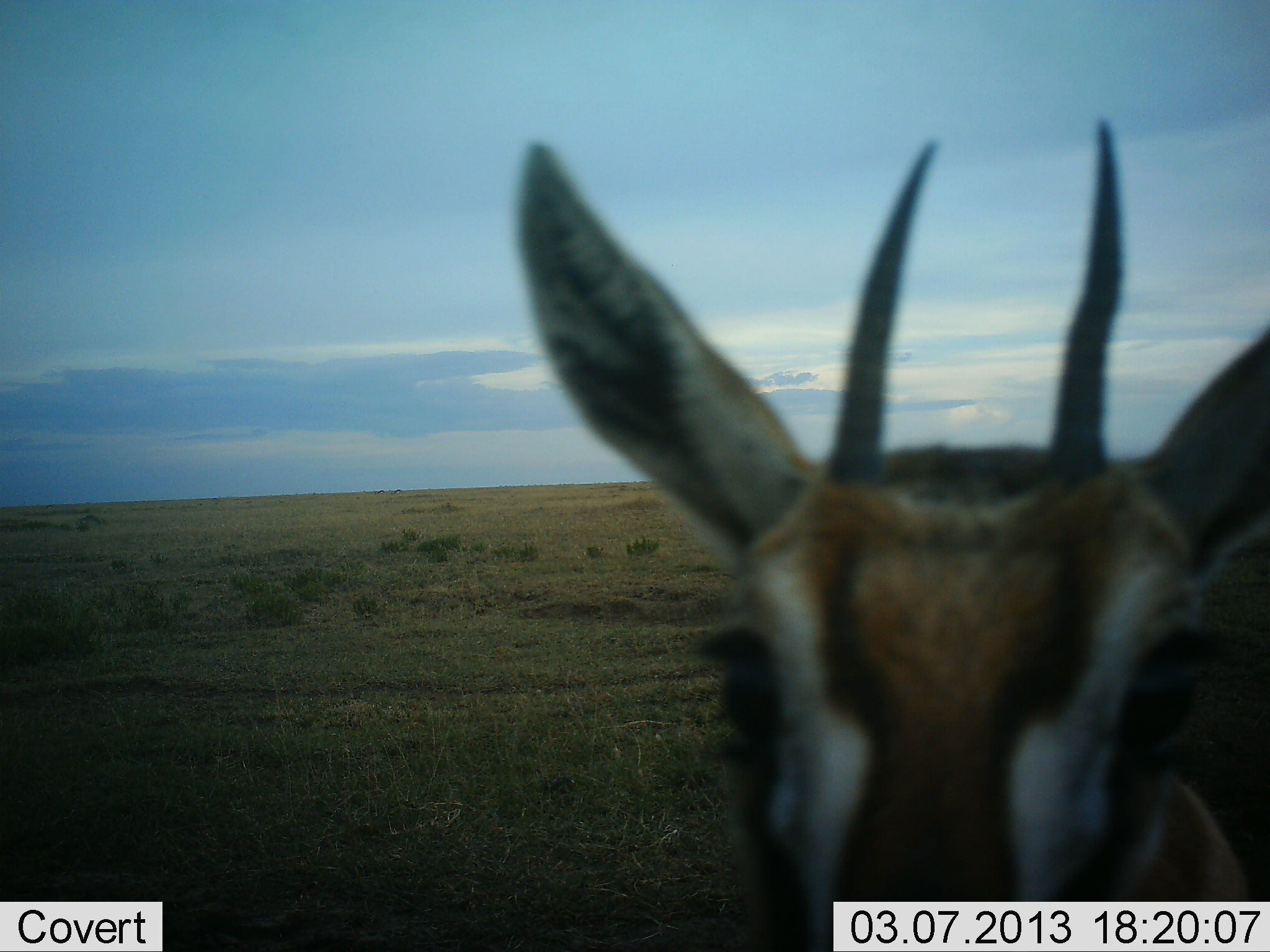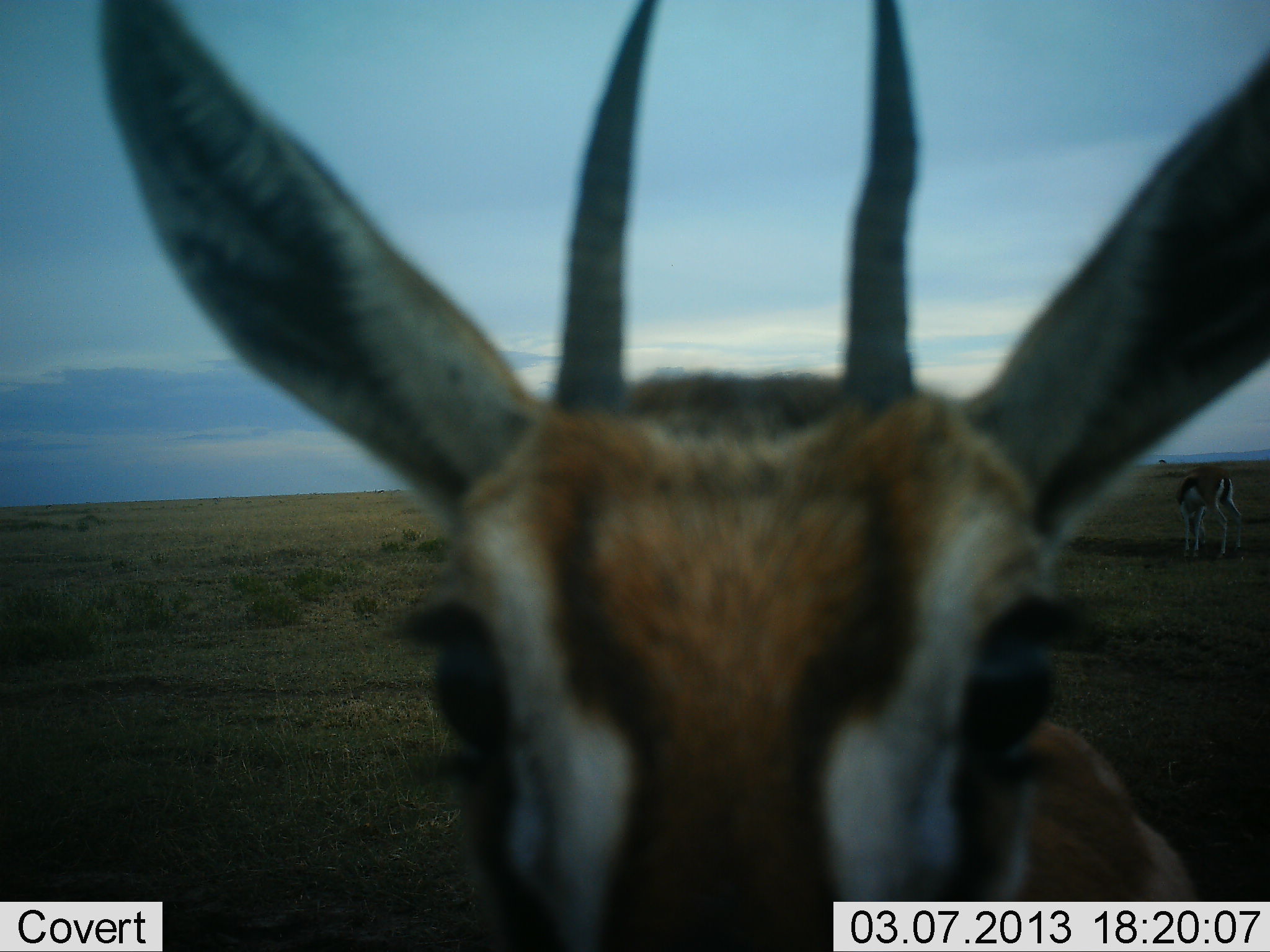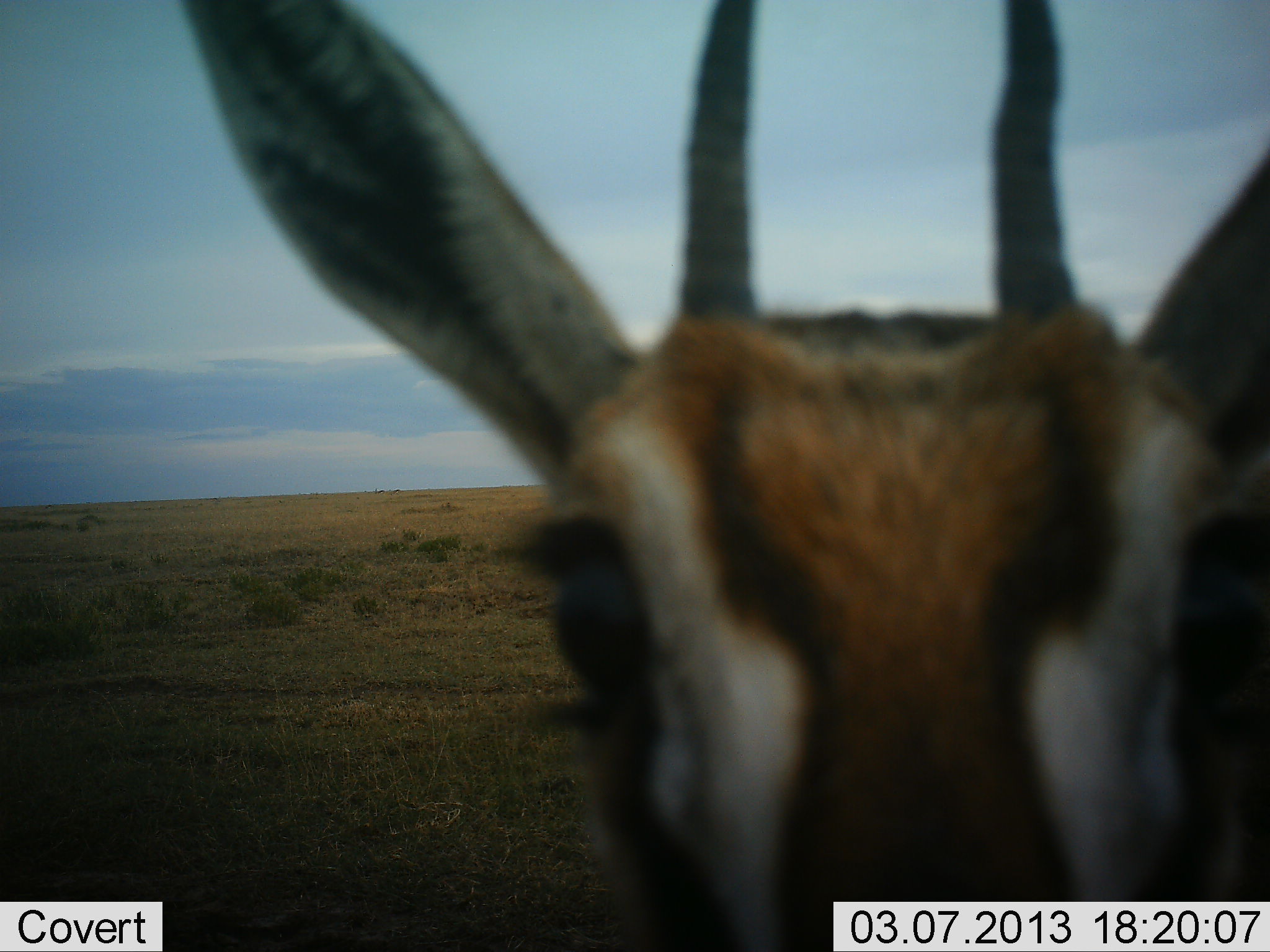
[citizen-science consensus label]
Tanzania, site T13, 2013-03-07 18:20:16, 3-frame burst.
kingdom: Animalia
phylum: Chordata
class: Mammalia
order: Artiodactyla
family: Bovidae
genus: Eudorcas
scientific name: Eudorcas thomsonii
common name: thomson's gazelle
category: gazellethomsons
Gazellethomsons (thomson's gazelle) (Eudorcas thomsonii), count 2. Behavior (volunteer vote fractions): standing 81%, resting 0%, moving 16%, interacting 22%. Young present (vote fraction): 0%. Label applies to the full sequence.